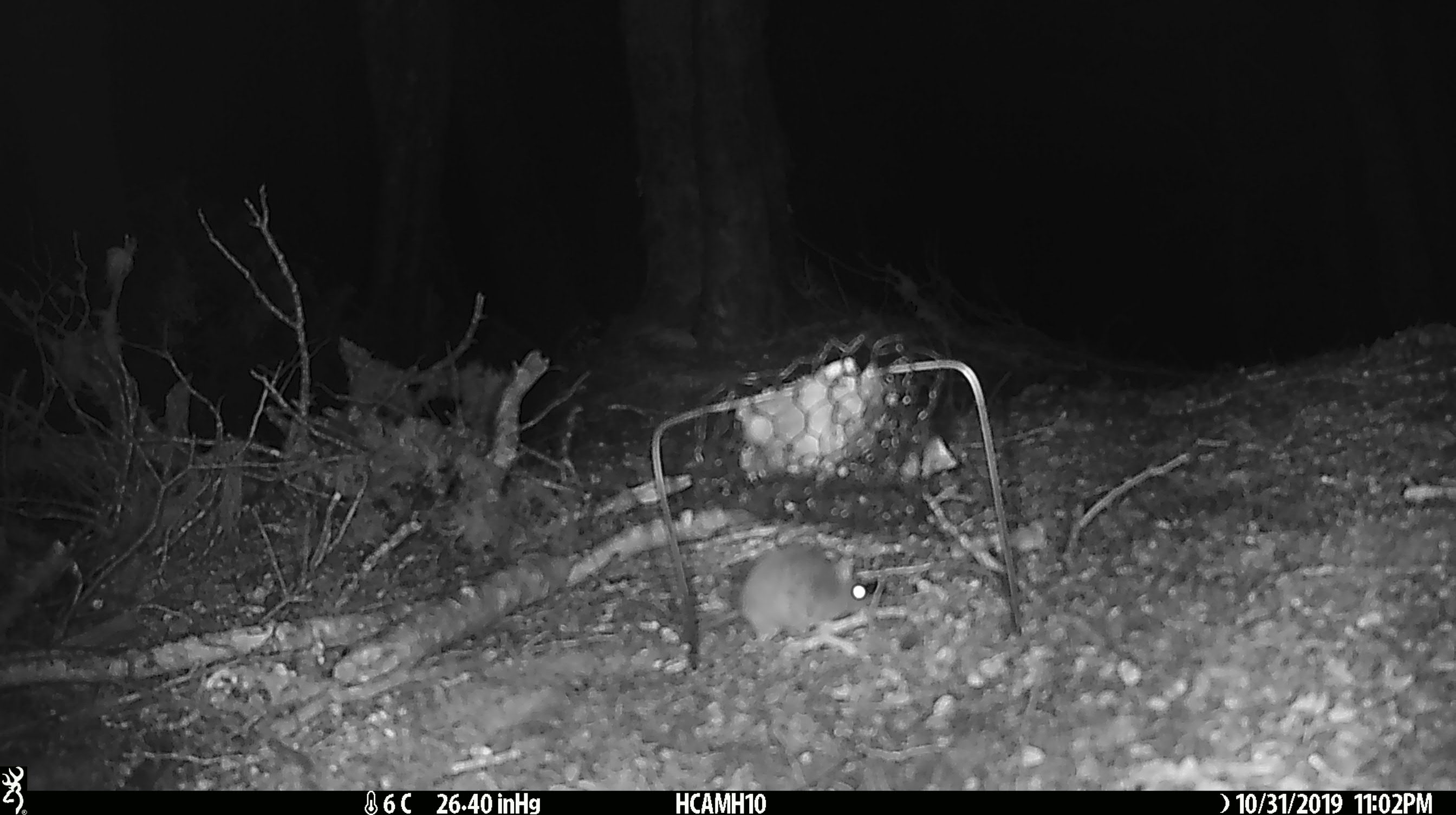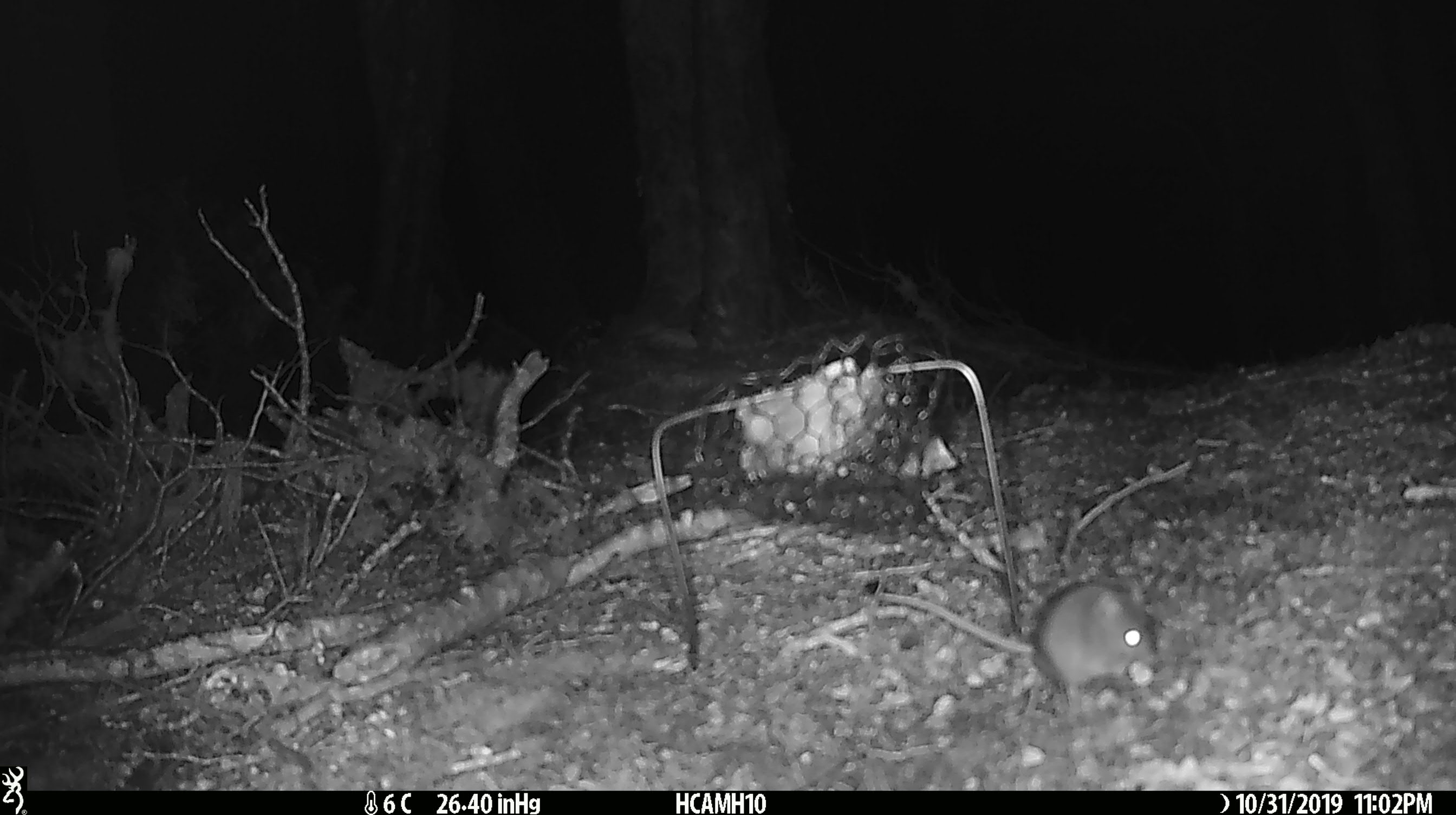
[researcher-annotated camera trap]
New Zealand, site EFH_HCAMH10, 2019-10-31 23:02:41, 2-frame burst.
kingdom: Animalia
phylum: Chordata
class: Mammalia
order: Rodentia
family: Muridae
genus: Mus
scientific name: Mus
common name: mouse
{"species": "mouse (Mus)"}